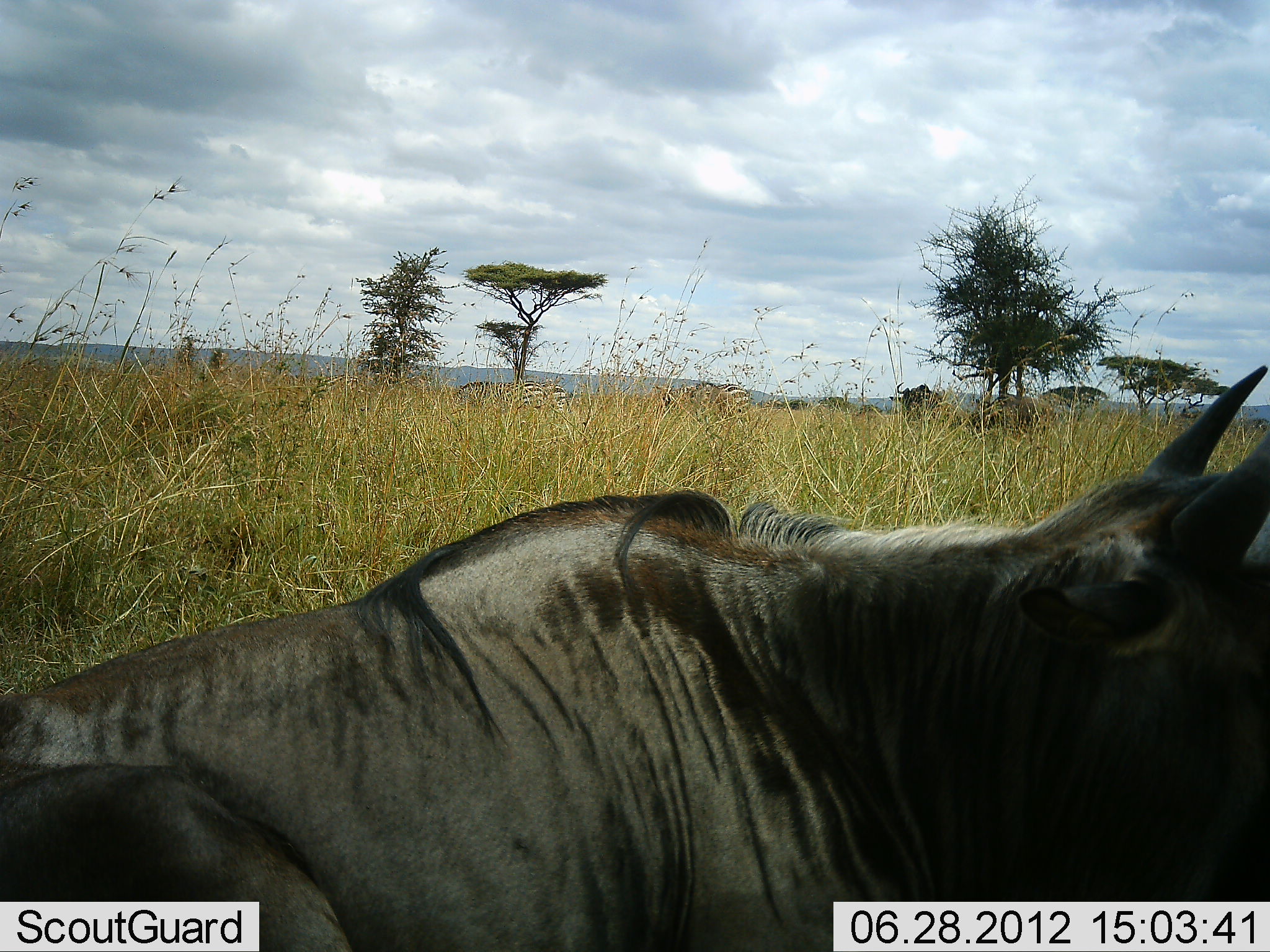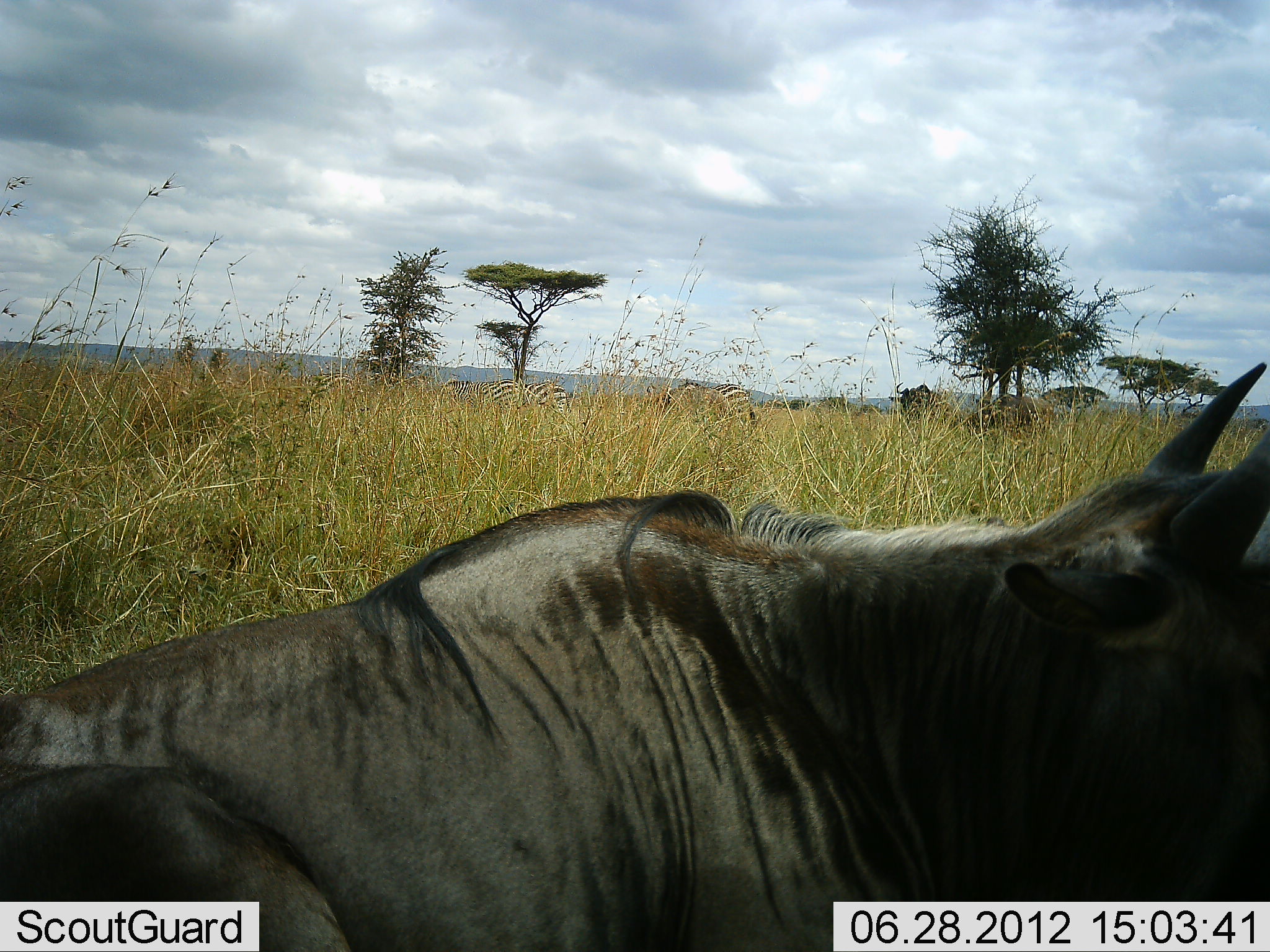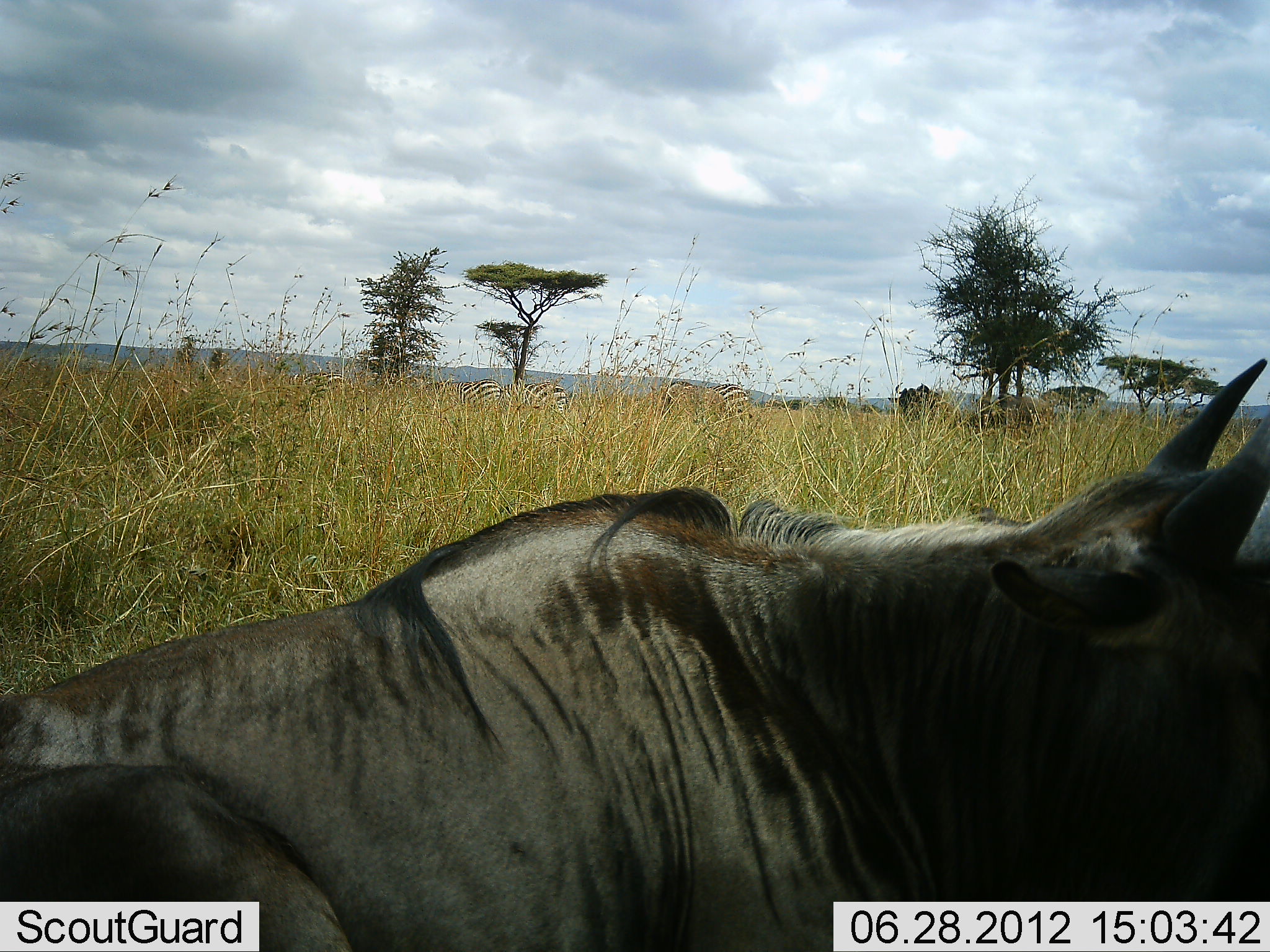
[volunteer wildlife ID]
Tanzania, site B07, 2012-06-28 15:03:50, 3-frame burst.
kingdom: Animalia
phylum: Chordata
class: Mammalia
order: Artiodactyla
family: Bovidae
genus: Connochaetes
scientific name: Connochaetes taurinus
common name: blue wildebeest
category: wildebeest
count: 2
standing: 71%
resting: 79%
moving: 7%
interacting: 0%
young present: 0%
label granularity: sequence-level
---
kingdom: Animalia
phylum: Chordata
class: Mammalia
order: Perissodactyla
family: Equidae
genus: Equus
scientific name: Equus quagga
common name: plains zebra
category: zebra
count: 3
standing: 70%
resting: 0%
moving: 20%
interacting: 0%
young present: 0%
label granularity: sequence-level